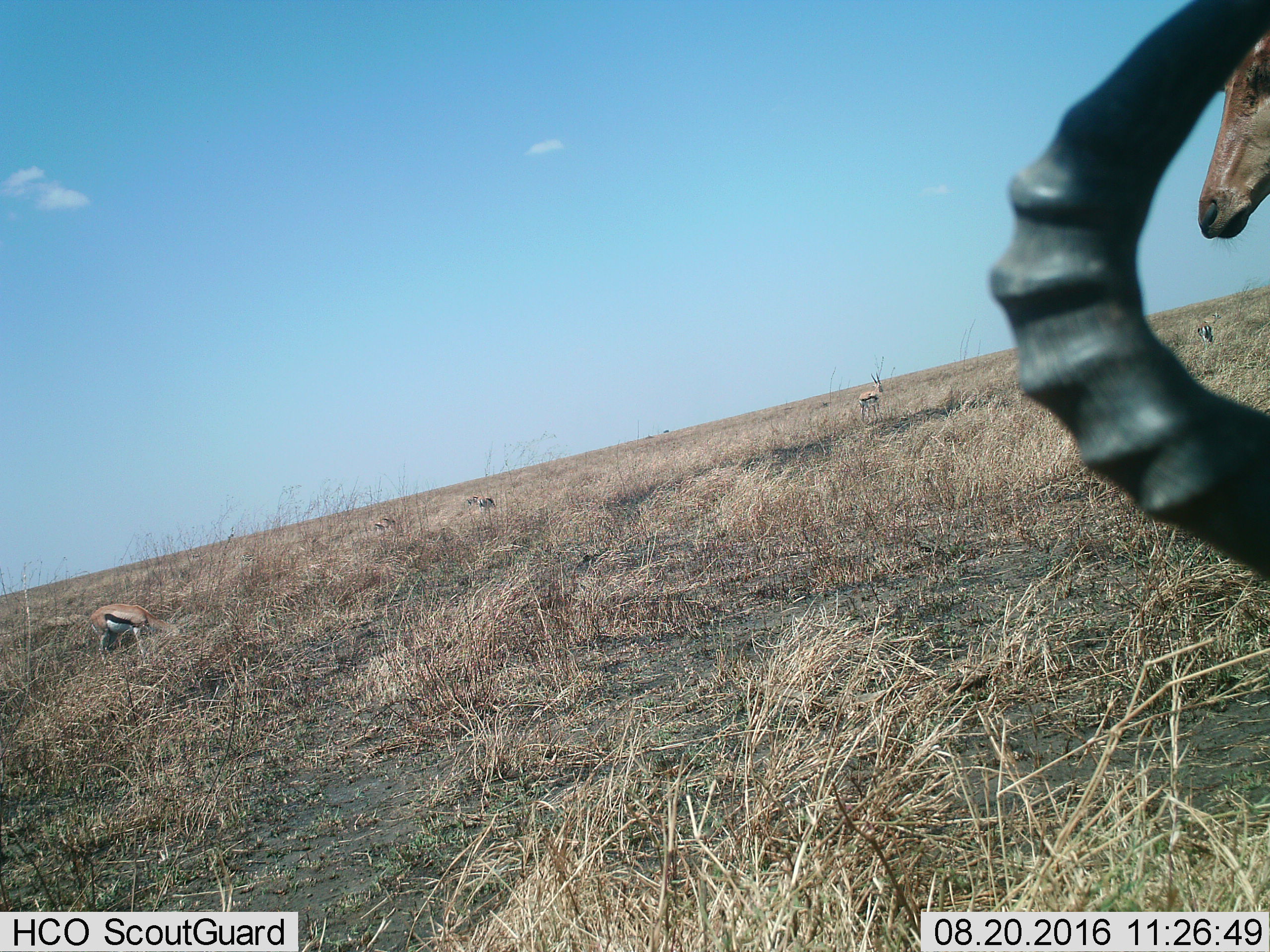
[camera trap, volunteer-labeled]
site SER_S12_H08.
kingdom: Animalia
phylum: Chordata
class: Mammalia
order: Artiodactyla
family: Bovidae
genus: Eudorcas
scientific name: Eudorcas thomsonii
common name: thomson's gazelle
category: gazellethomsons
Gazellethomsons (thomson's gazelle) (Eudorcas thomsonii), count 5. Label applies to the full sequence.